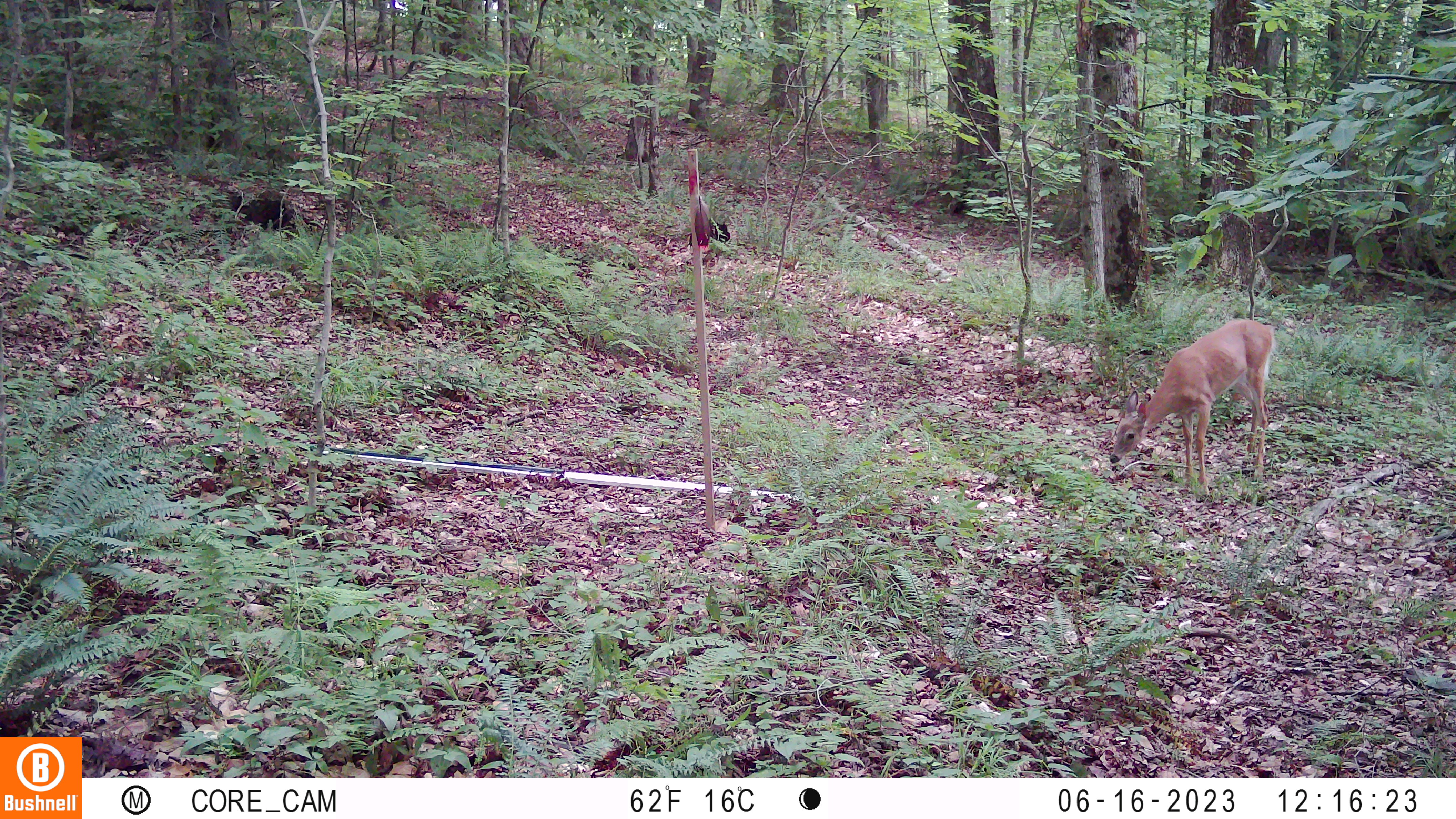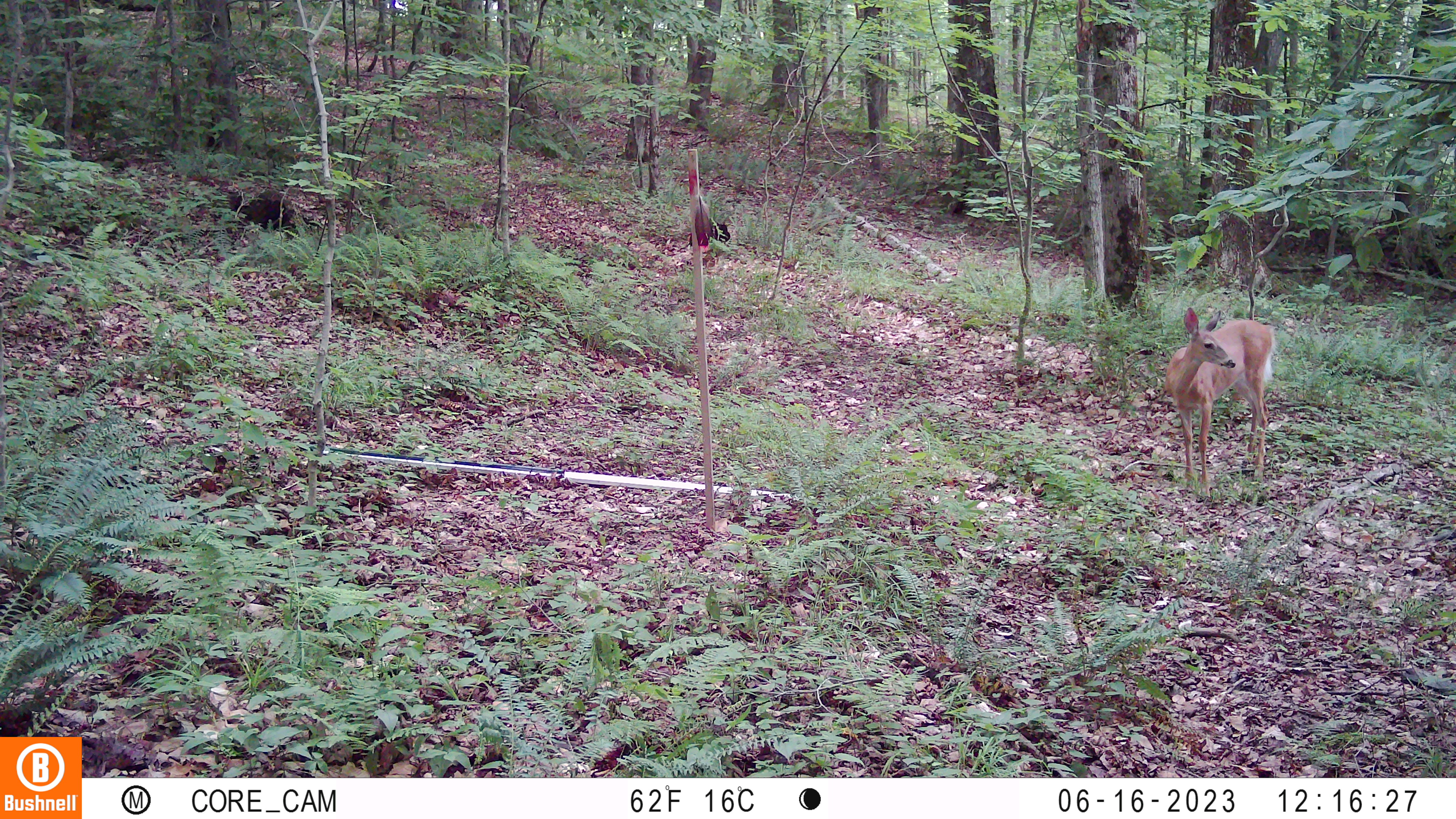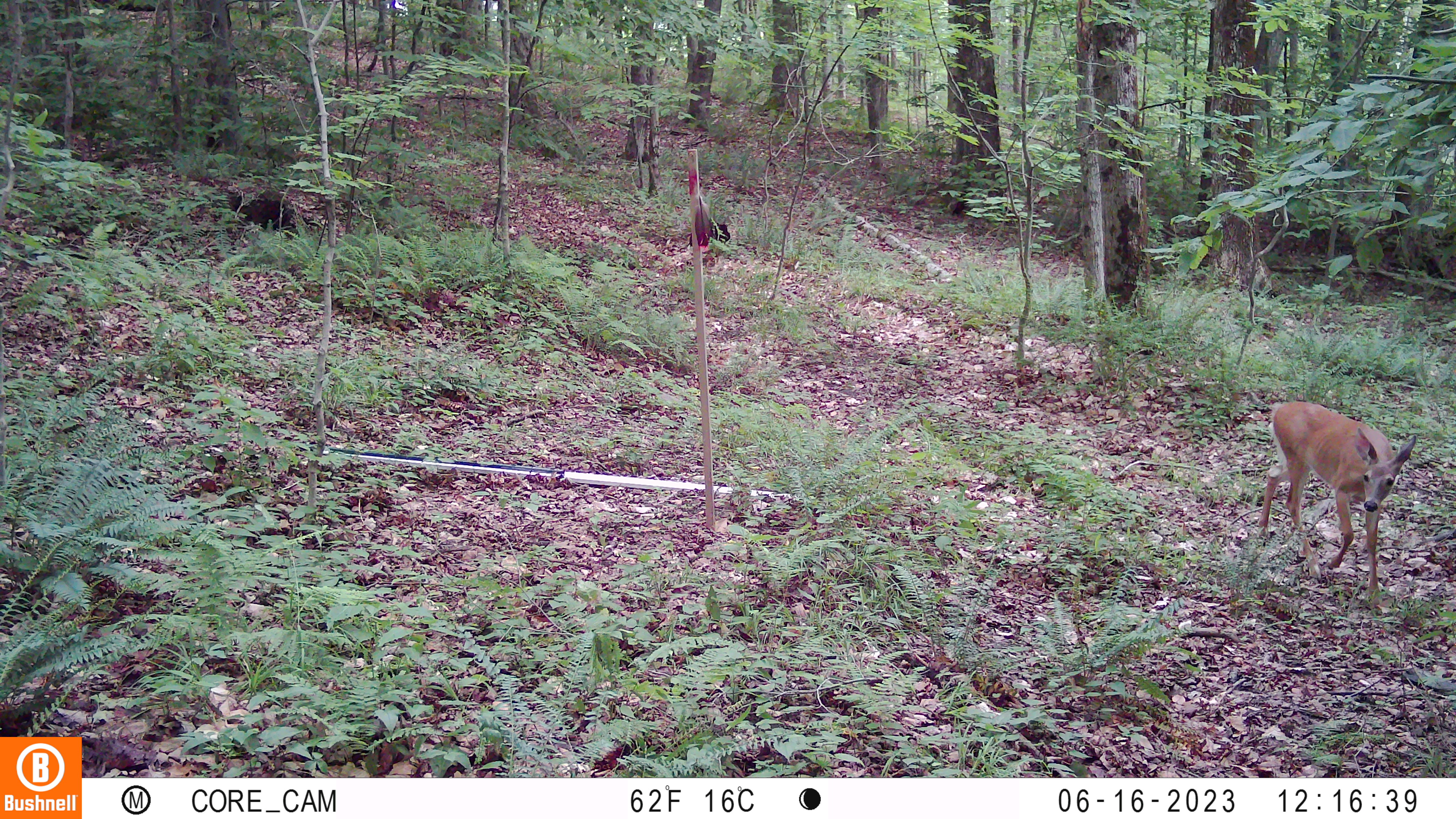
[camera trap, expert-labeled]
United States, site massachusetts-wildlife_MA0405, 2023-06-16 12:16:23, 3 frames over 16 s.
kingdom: Animalia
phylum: Chordata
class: Mammalia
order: Carnivora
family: Procyonidae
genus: Procyon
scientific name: Procyon lotor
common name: raccoon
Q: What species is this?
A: Raccoon (Procyon lotor).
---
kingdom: Animalia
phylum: Chordata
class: Mammalia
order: Artiodactyla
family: Cervidae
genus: Odocoileus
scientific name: Odocoileus virginianus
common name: white-tailed deer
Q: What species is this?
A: White-tailed deer (Odocoileus virginianus).